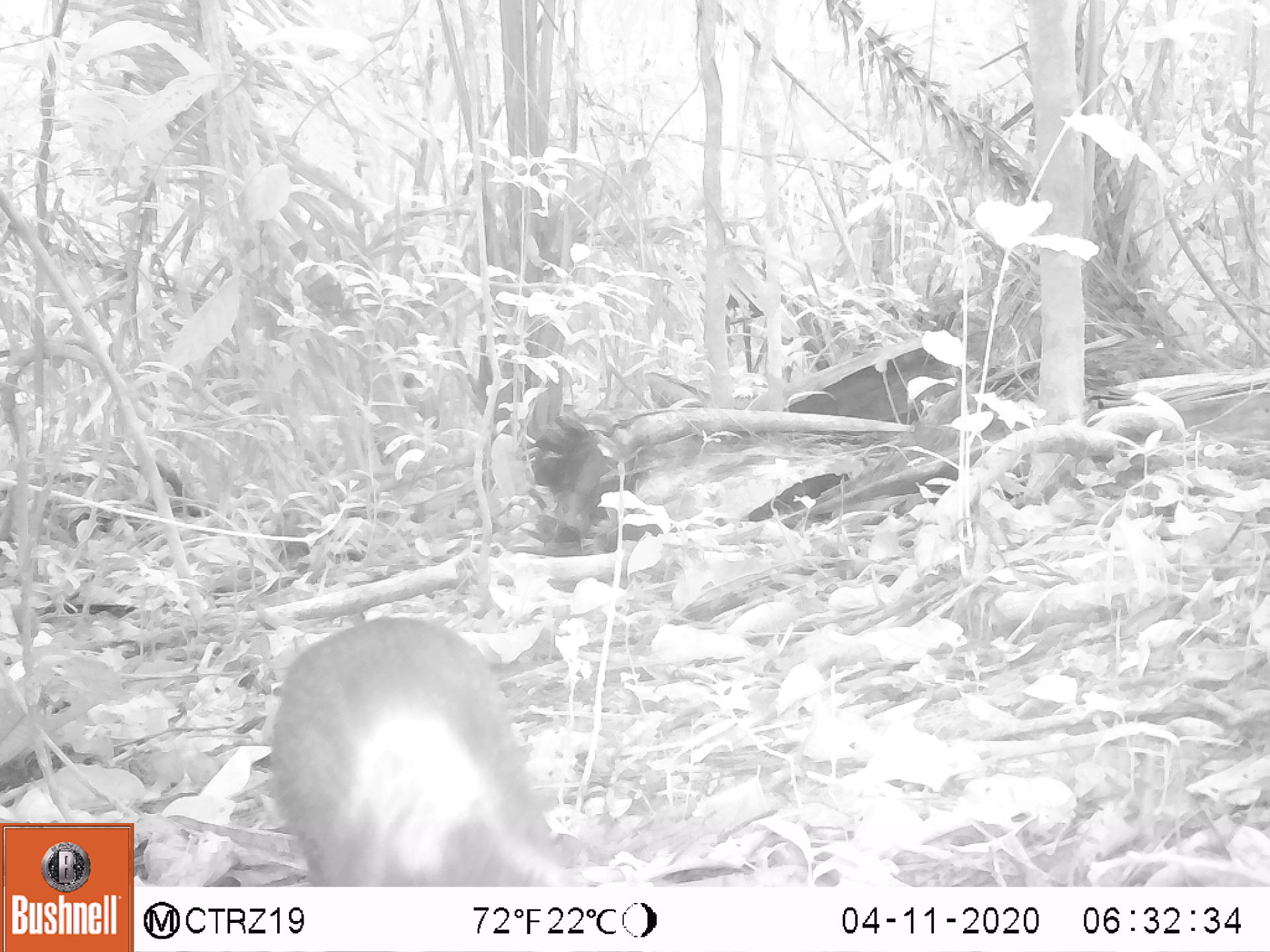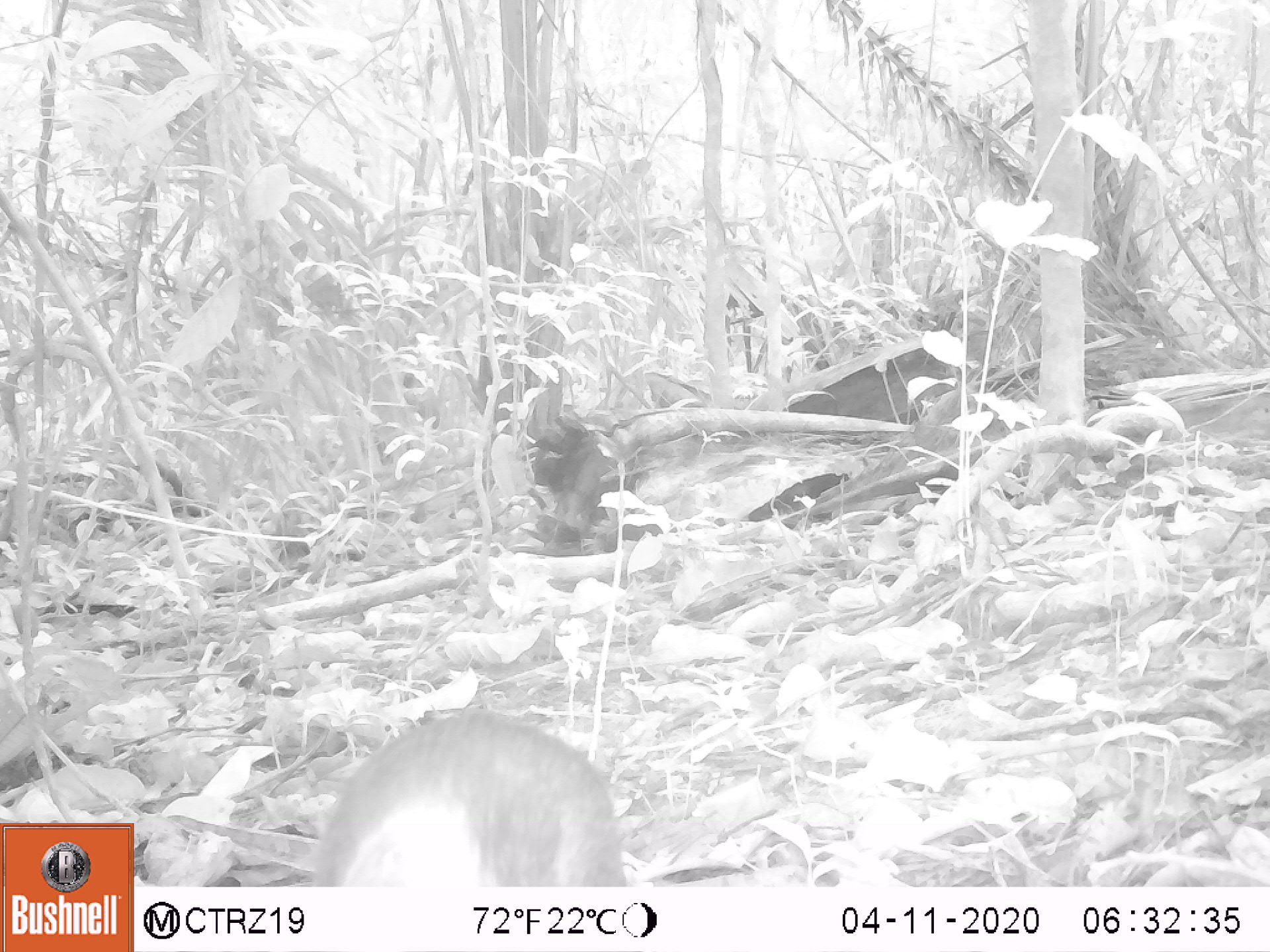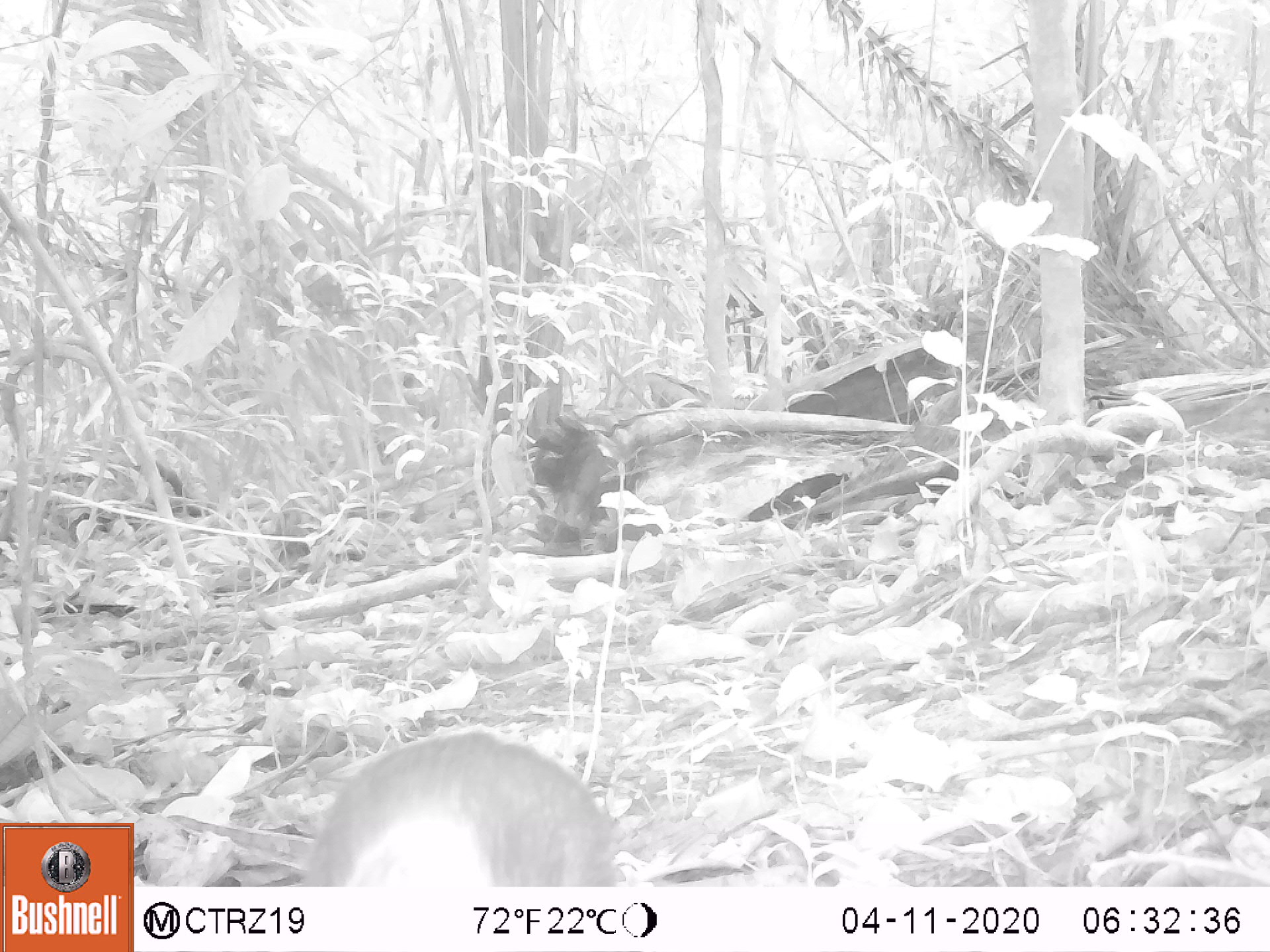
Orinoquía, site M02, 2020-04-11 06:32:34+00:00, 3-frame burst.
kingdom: Animalia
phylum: Chordata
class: Mammalia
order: Rodentia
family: Dasyproctidae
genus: Dasyprocta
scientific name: Dasyprocta fuliginosa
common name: black agouti